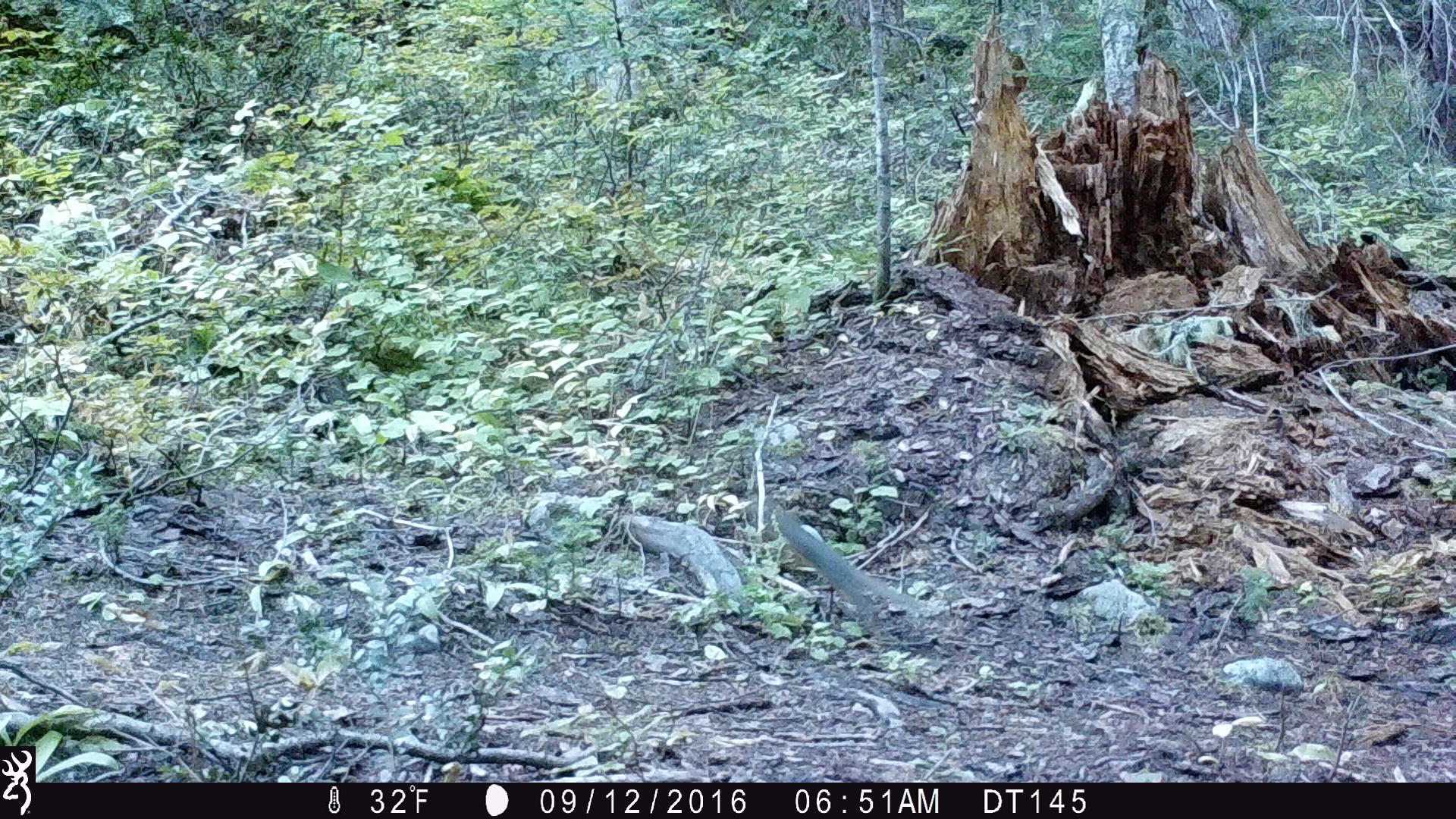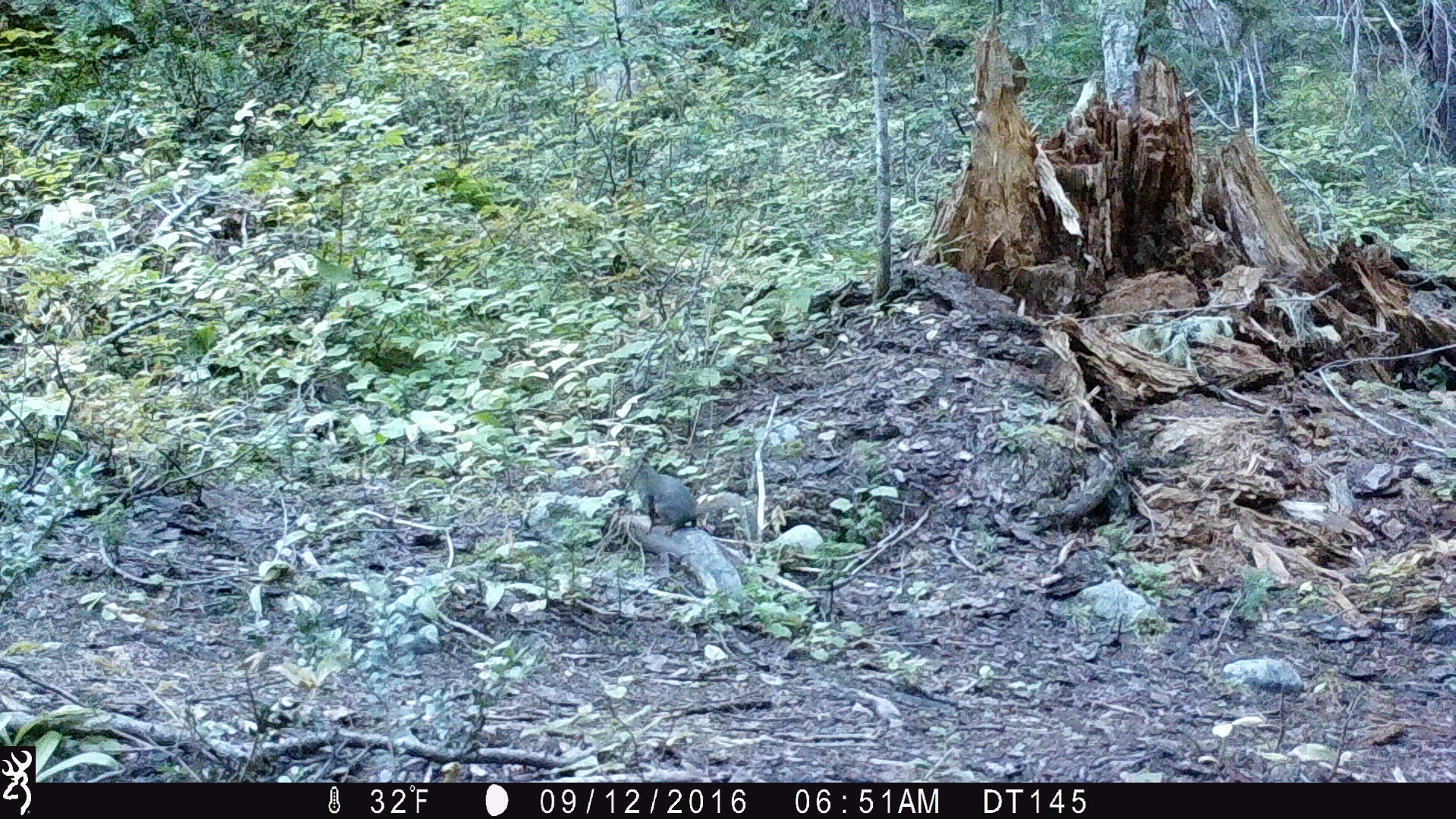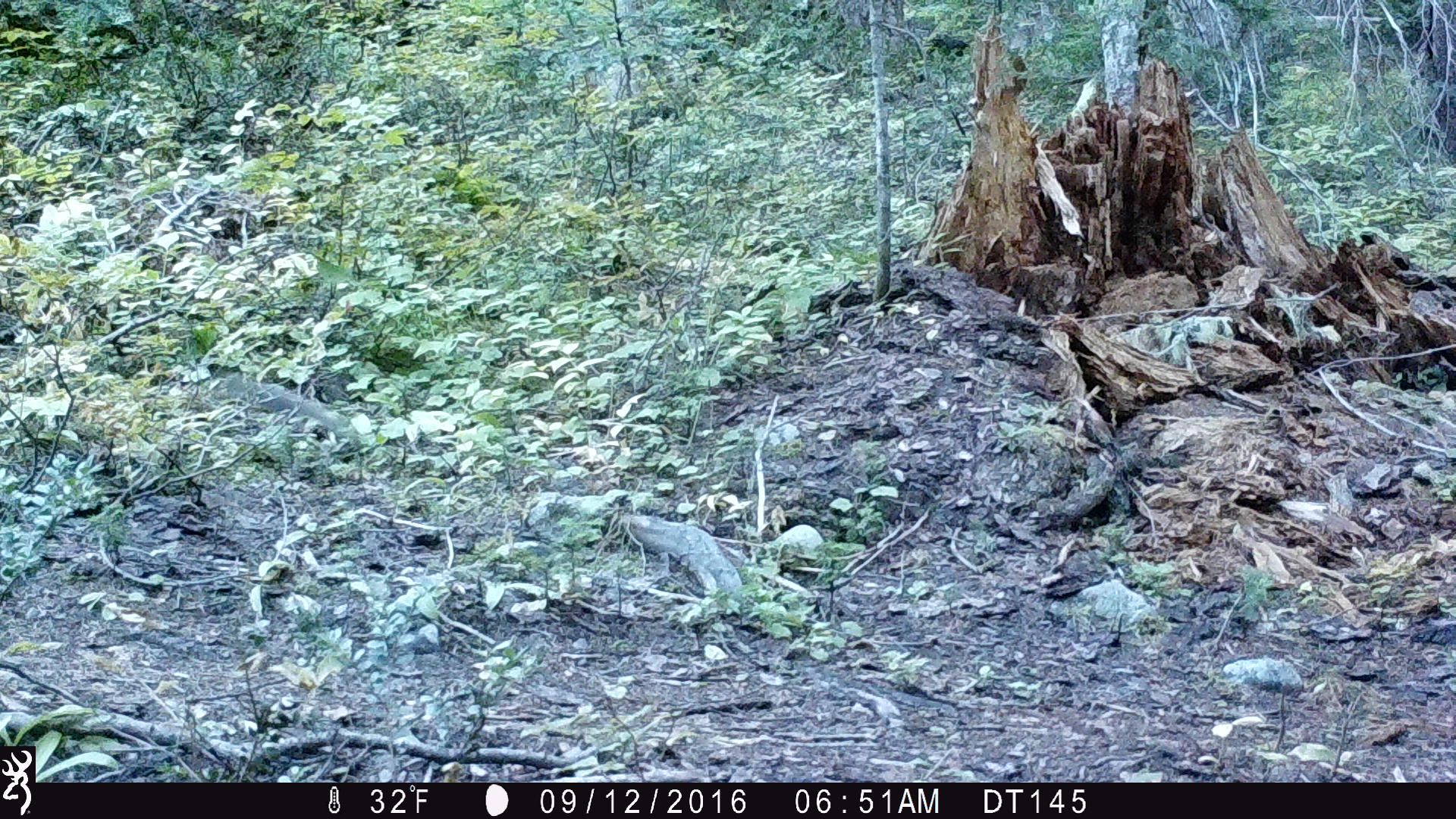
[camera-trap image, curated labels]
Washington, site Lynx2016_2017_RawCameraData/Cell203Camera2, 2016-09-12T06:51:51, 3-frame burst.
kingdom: Animalia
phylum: Chordata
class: Mammalia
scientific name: Mammalia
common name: small mammal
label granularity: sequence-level